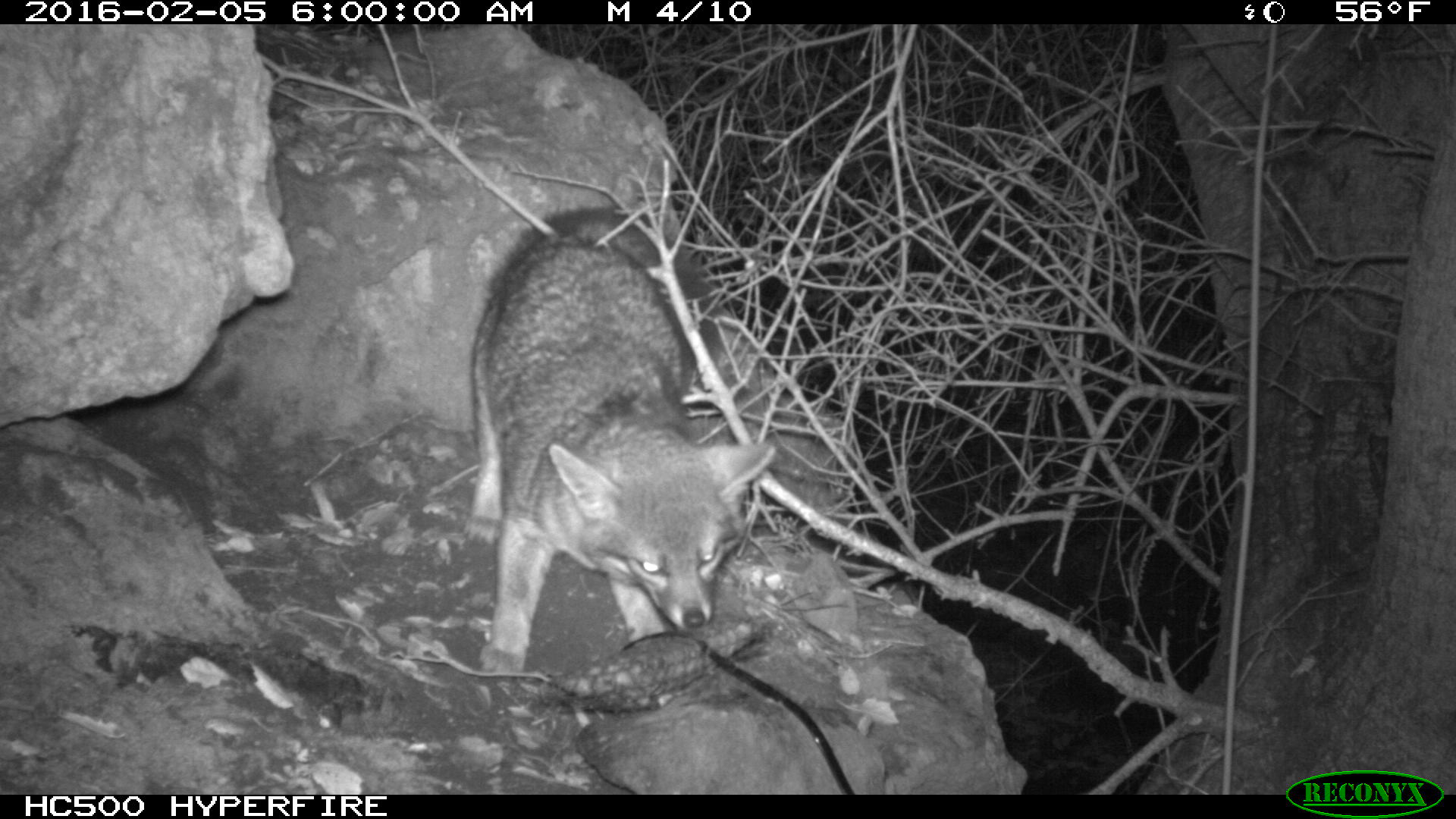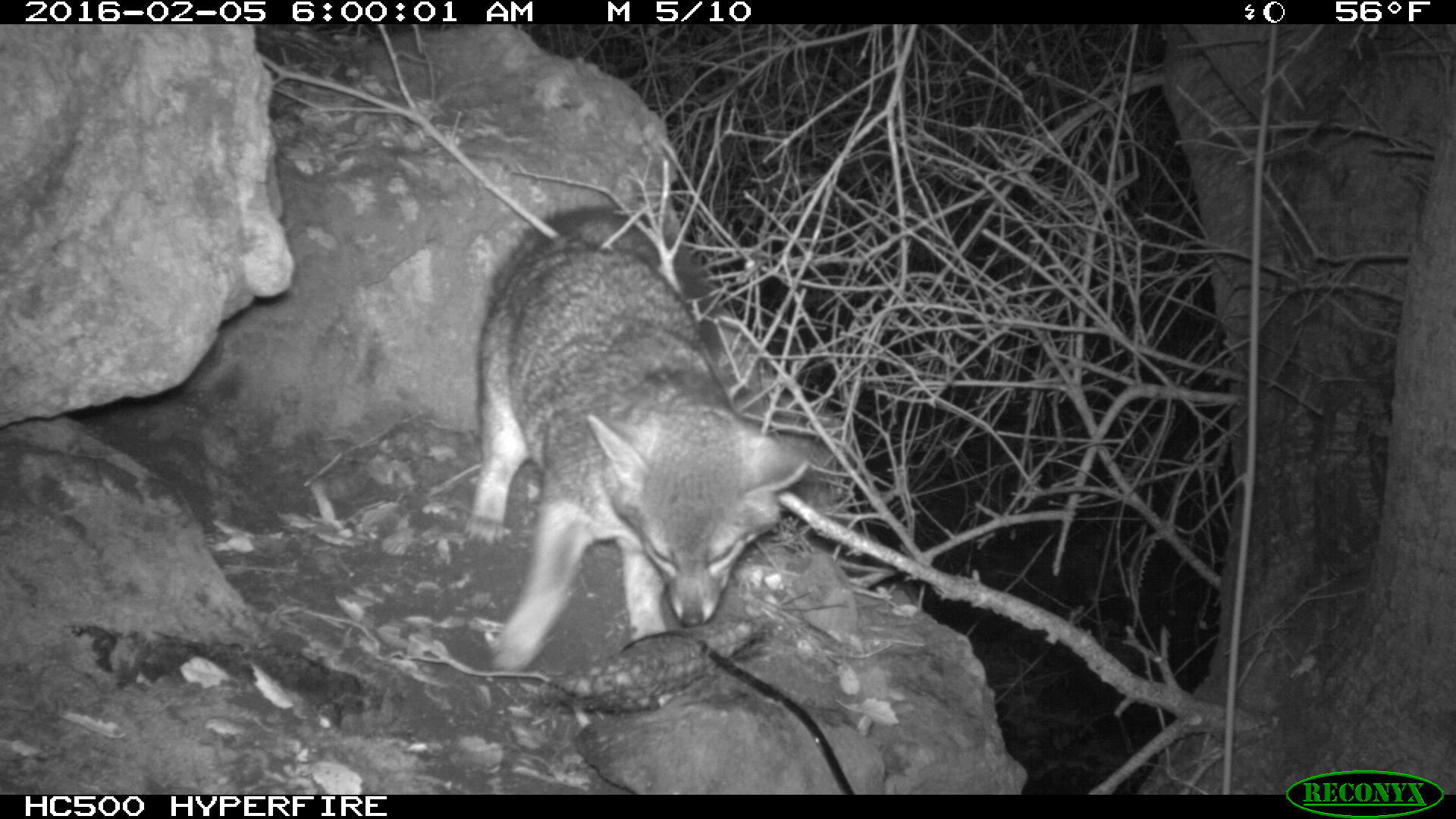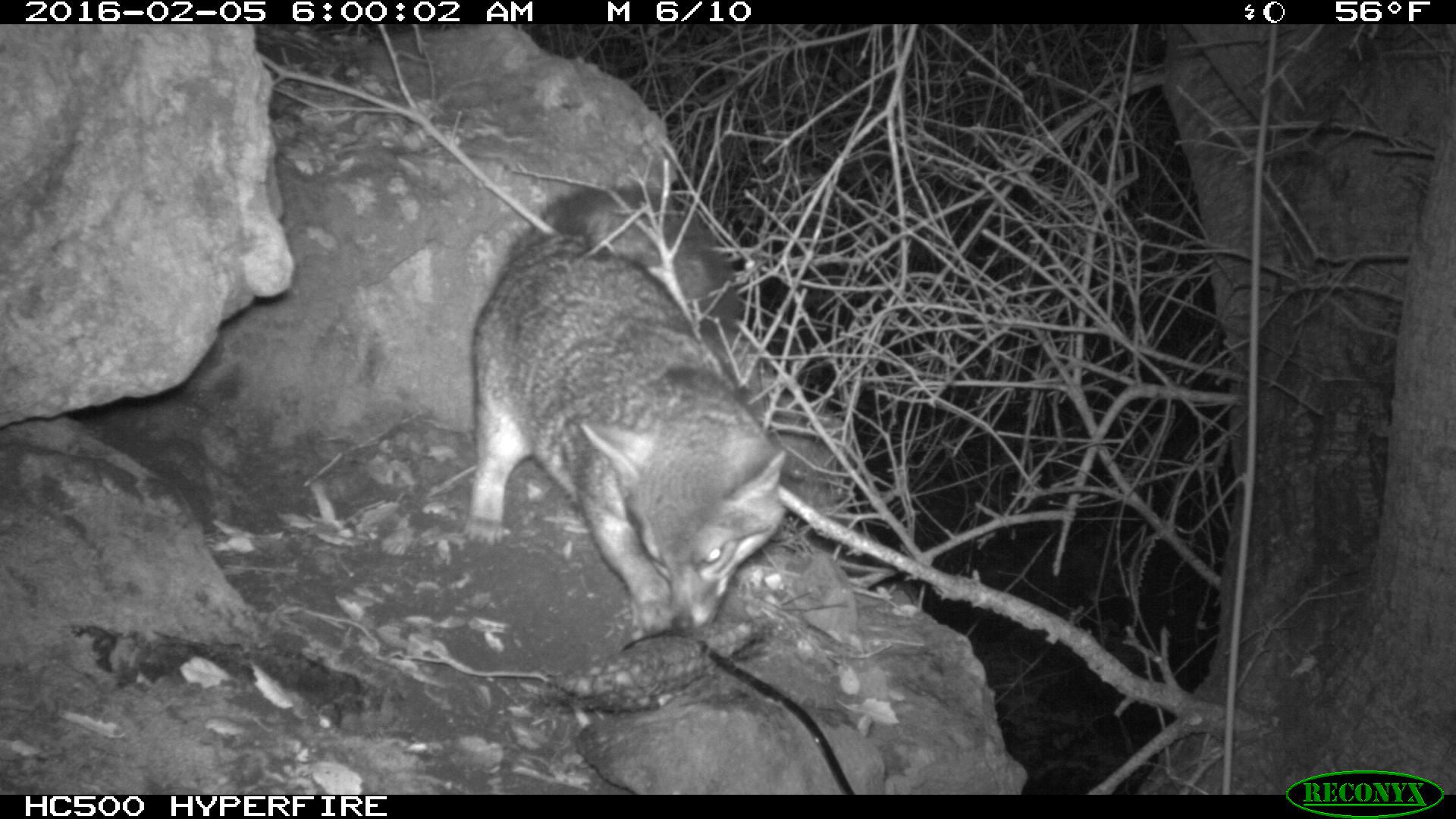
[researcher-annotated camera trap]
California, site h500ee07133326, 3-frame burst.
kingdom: Animalia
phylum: Chordata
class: Mammalia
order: Carnivora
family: Canidae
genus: Urocyon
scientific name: Urocyon littoralis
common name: island fox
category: fox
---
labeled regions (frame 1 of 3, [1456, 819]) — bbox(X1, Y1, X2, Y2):
fox: bbox(463, 207, 774, 673)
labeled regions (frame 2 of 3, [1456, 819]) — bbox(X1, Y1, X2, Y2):
fox: bbox(460, 205, 809, 673)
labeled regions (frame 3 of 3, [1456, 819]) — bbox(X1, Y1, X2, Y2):
fox: bbox(470, 184, 787, 635)